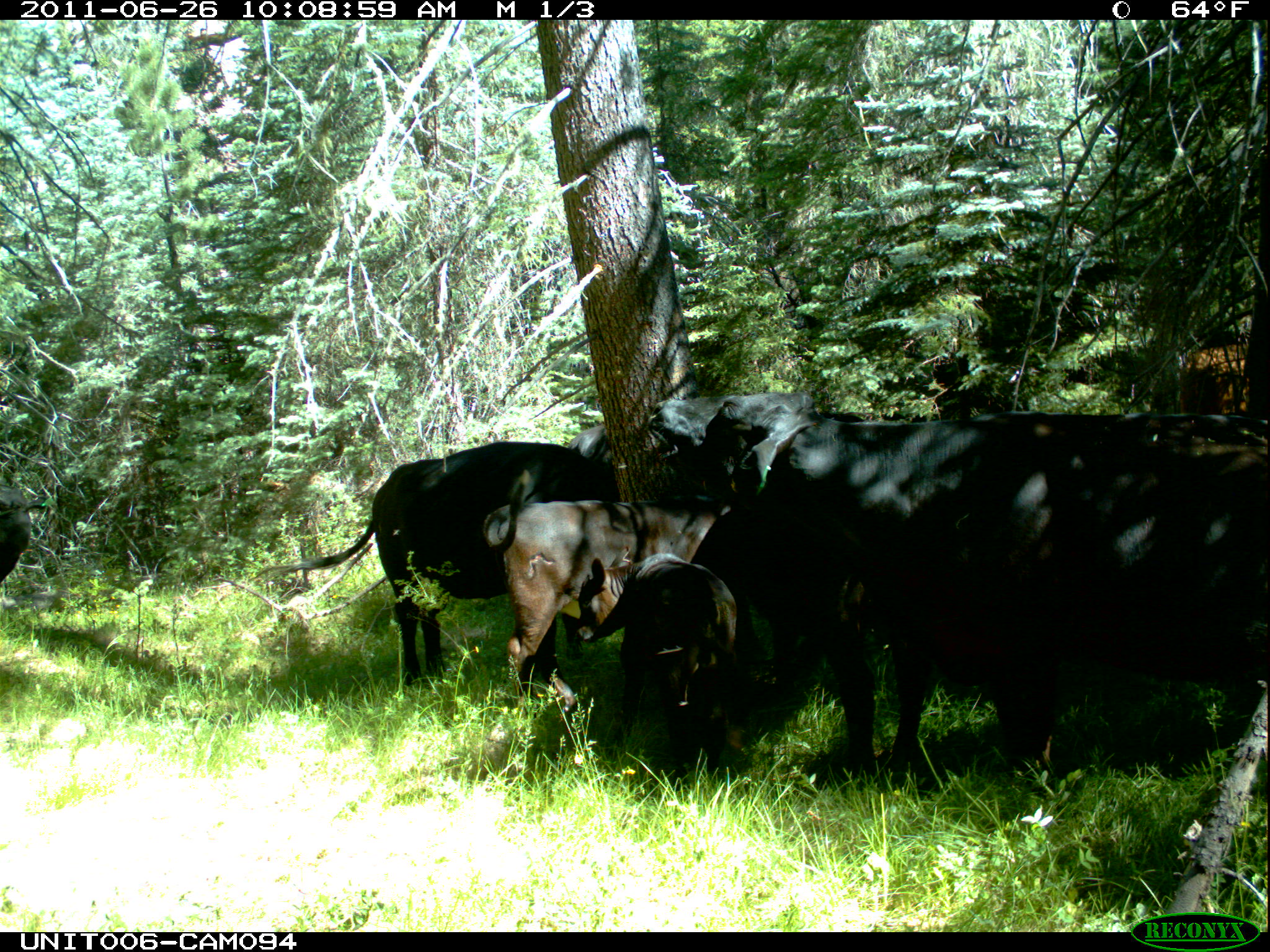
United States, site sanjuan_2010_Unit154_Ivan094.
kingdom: Animalia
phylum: Chordata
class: Mammalia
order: Artiodactyla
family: Bovidae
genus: Bos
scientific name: Bos taurus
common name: domestic cow